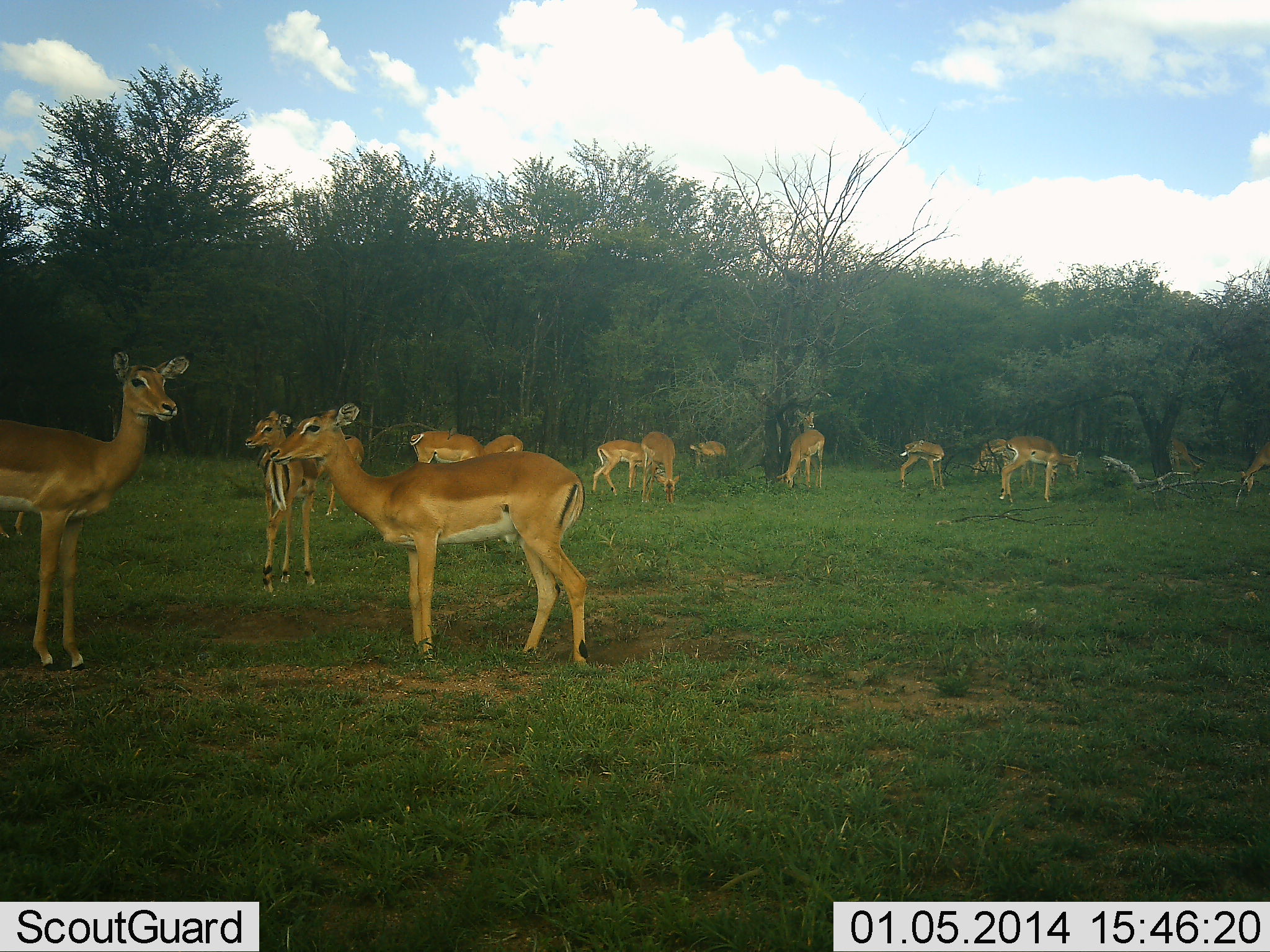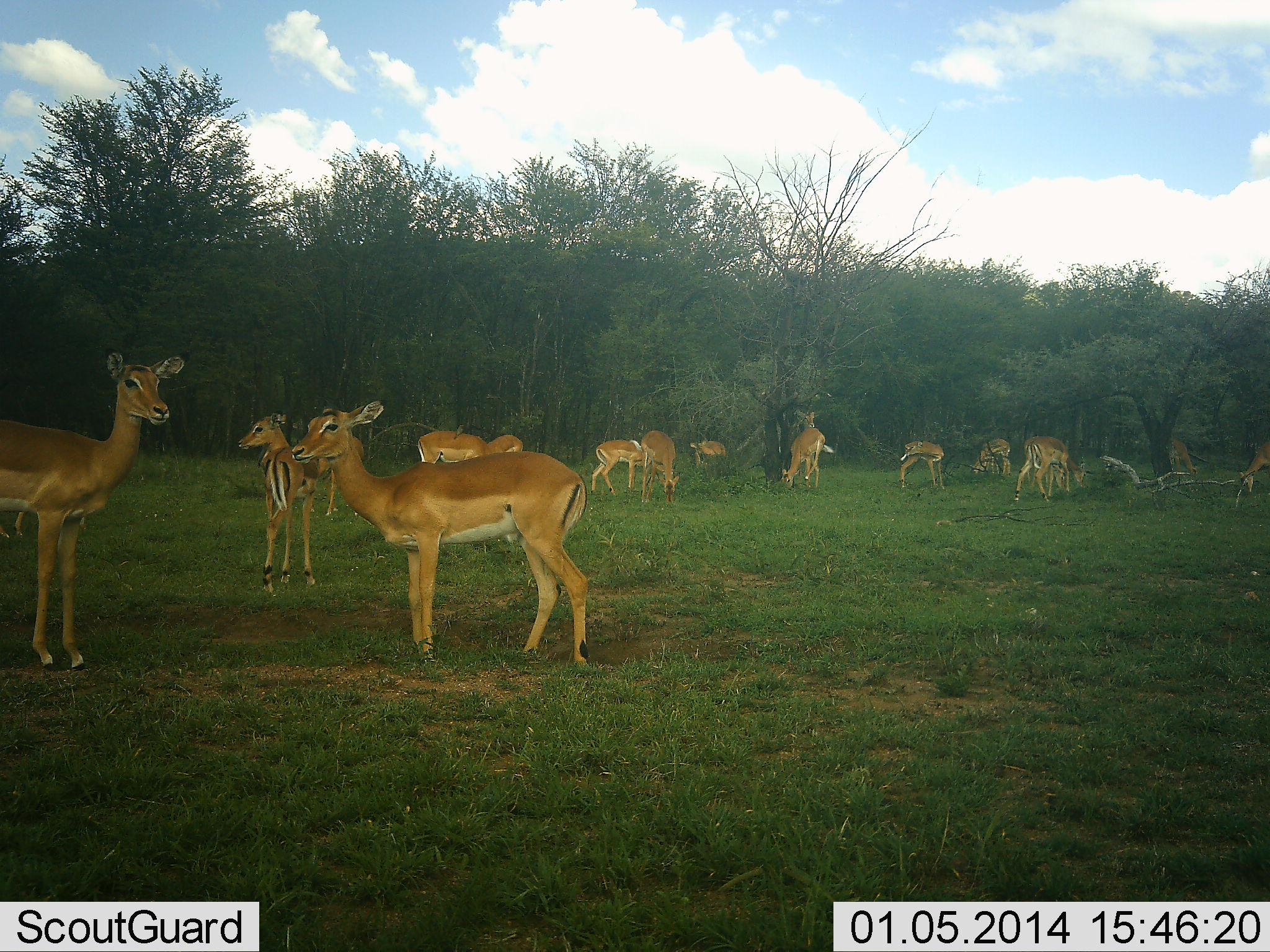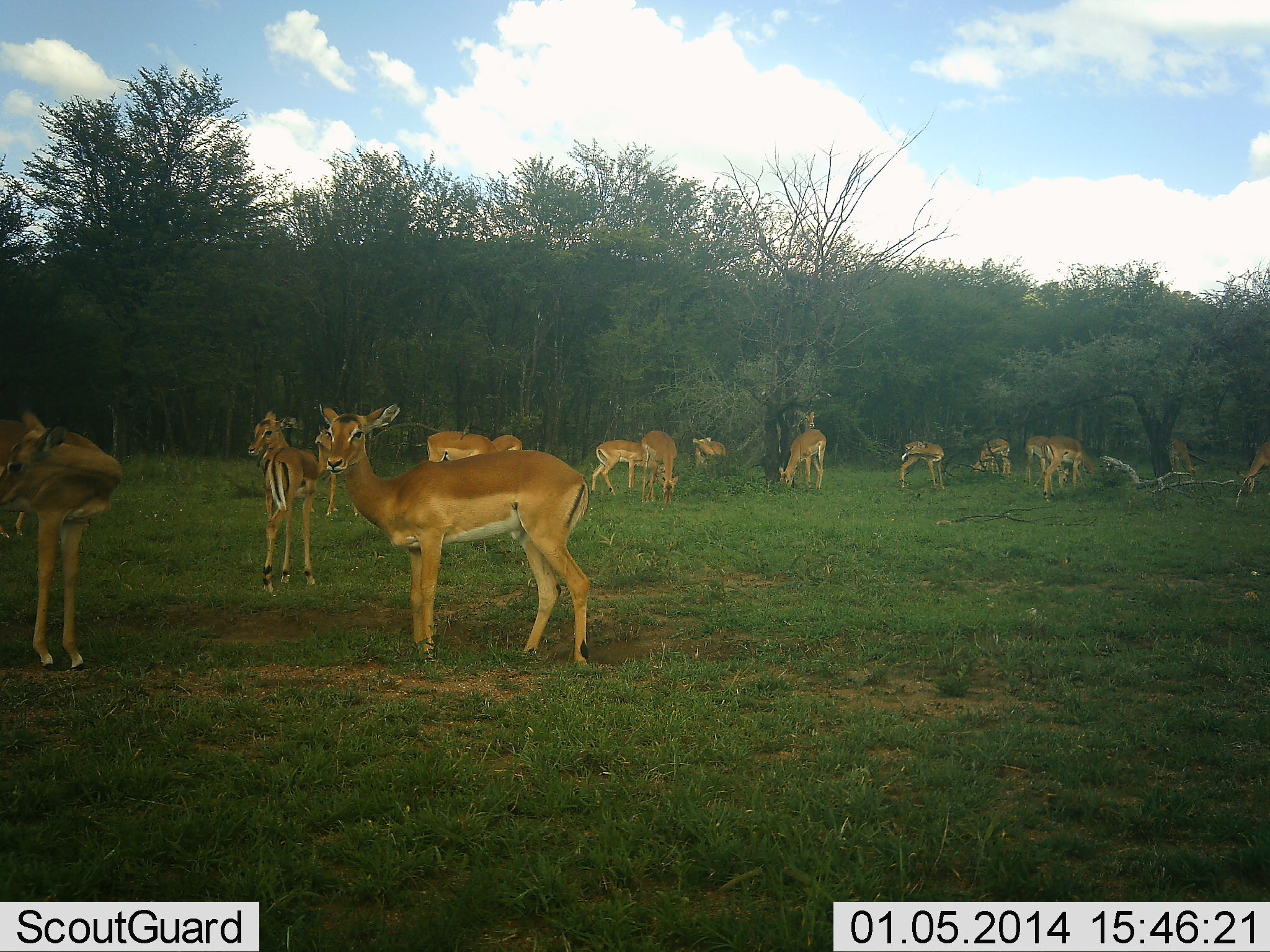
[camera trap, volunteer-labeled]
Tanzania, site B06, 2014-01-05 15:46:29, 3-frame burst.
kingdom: Animalia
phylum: Chordata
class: Mammalia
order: Artiodactyla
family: Bovidae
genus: Aepyceros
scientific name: Aepyceros melampus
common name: impala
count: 11-50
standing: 100%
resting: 0%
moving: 40%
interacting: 0%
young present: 10%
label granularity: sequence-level